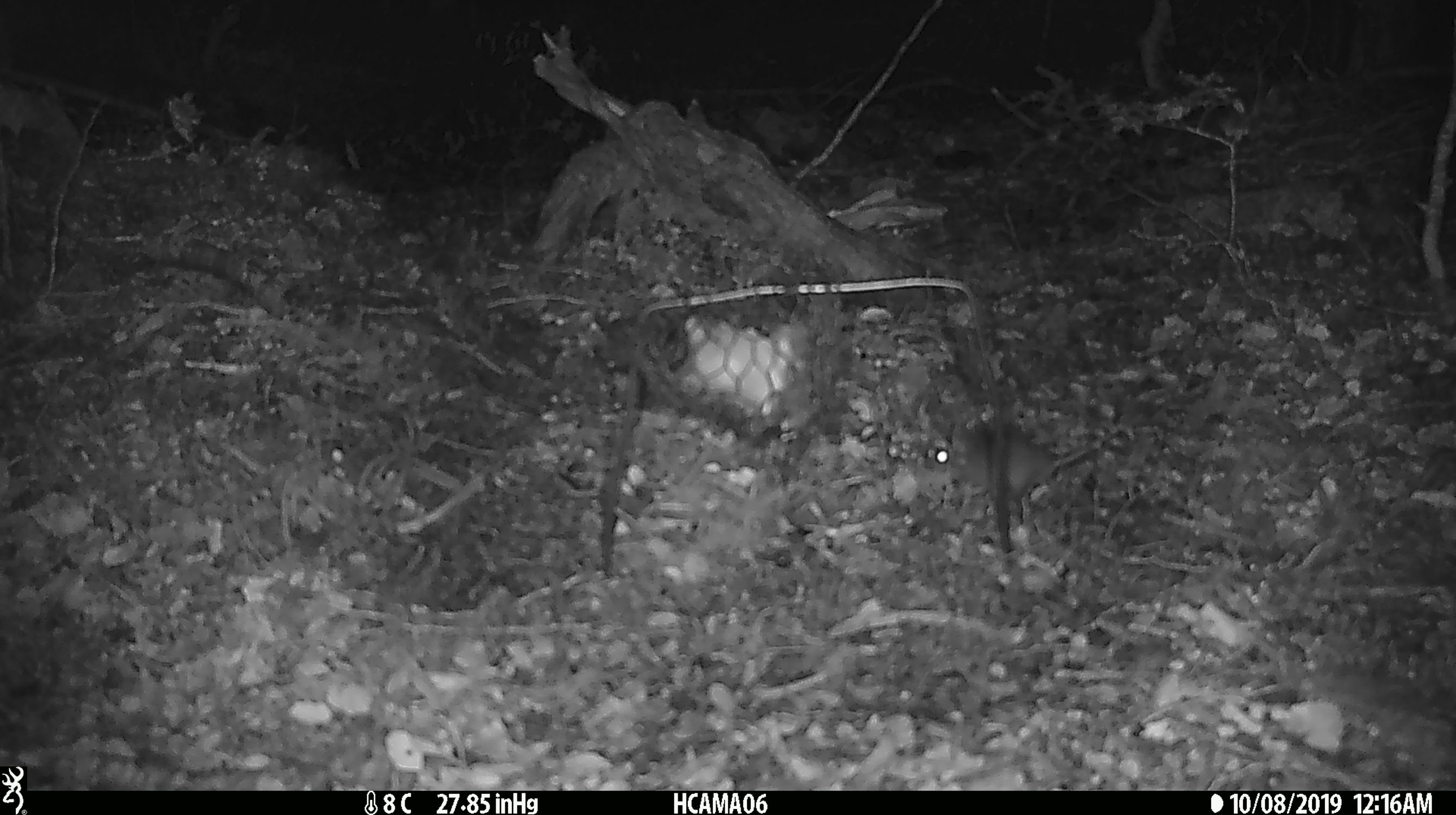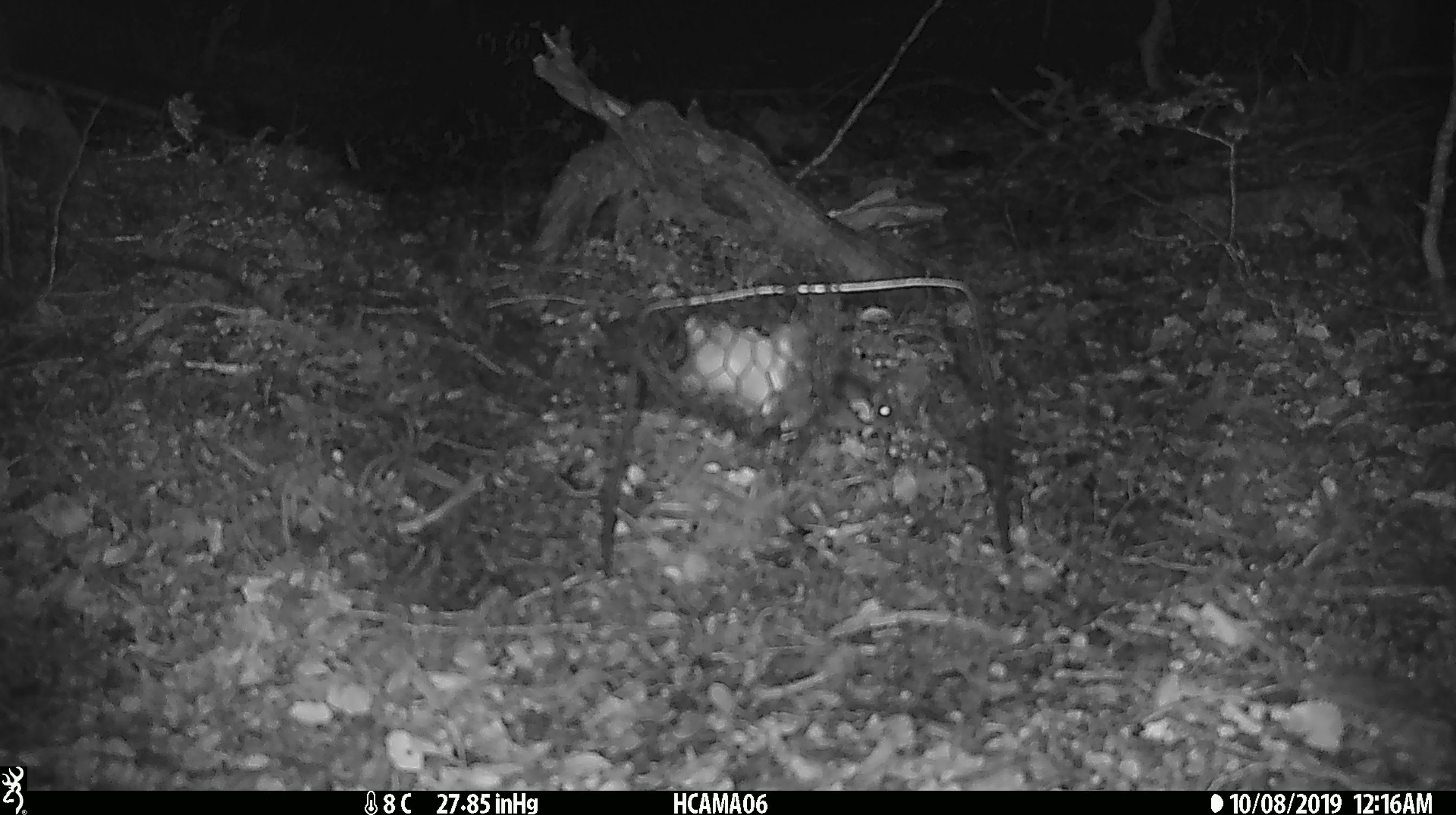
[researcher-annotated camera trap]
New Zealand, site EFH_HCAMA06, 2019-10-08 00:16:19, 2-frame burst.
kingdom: Animalia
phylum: Chordata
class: Mammalia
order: Rodentia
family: Muridae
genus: Mus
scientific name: Mus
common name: mouse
Mouse (Mus).